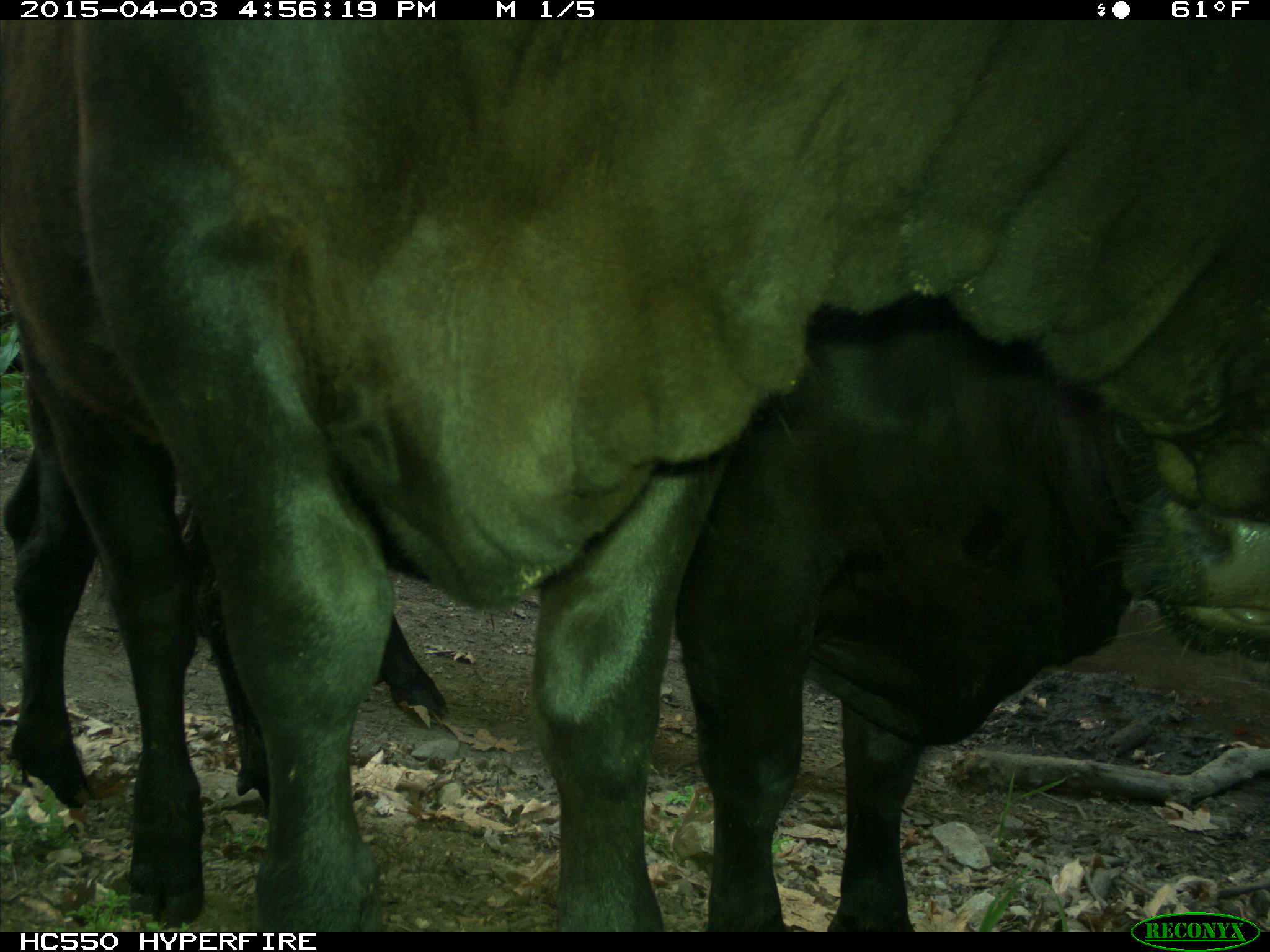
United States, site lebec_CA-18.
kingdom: Animalia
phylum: Chordata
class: Mammalia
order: Artiodactyla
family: Bovidae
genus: Bos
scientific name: Bos taurus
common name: domestic cow